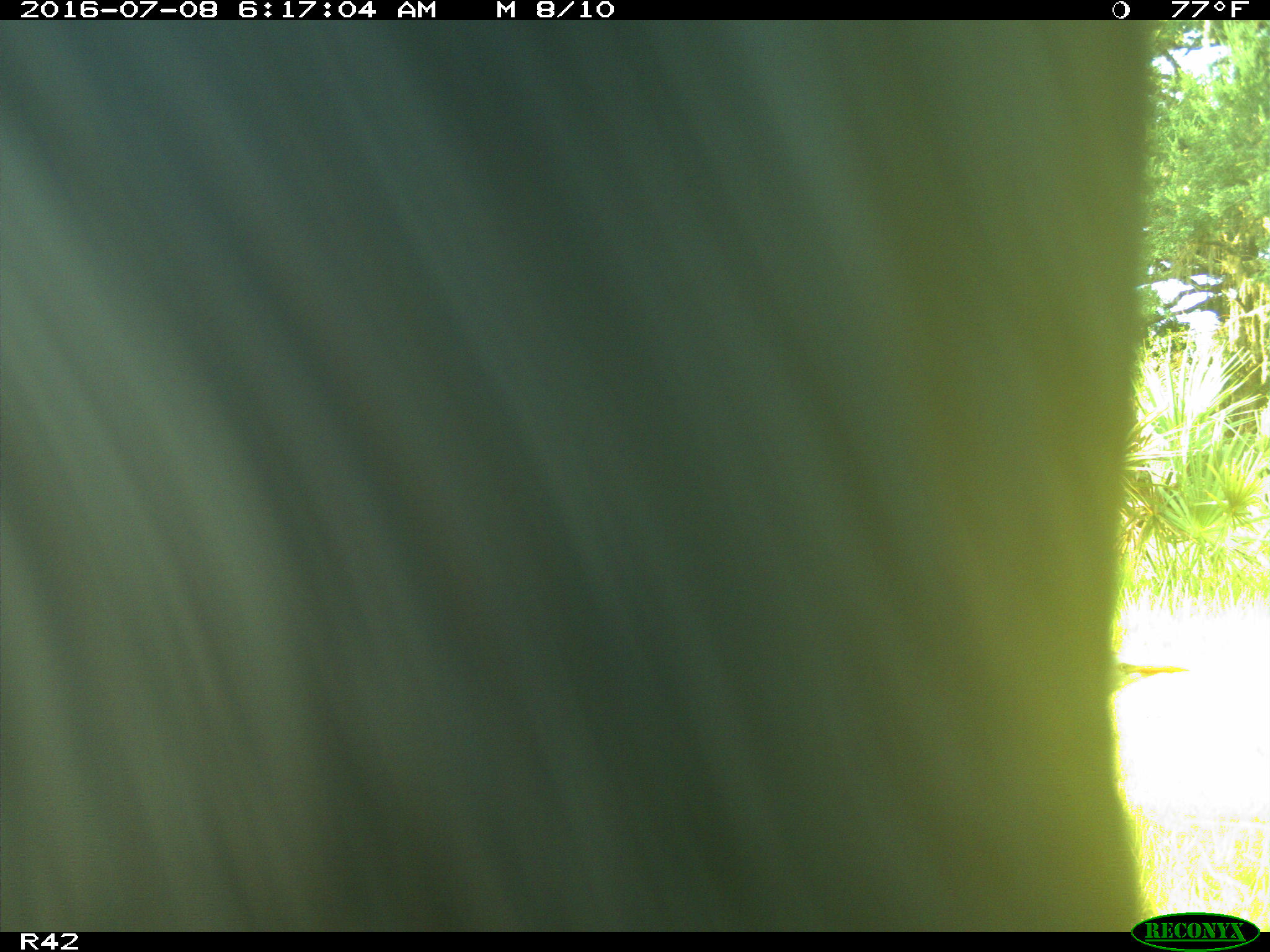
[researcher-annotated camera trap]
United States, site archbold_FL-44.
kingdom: Animalia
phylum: Chordata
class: Mammalia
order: Artiodactyla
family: Bovidae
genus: Bos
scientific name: Bos taurus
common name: domestic cow